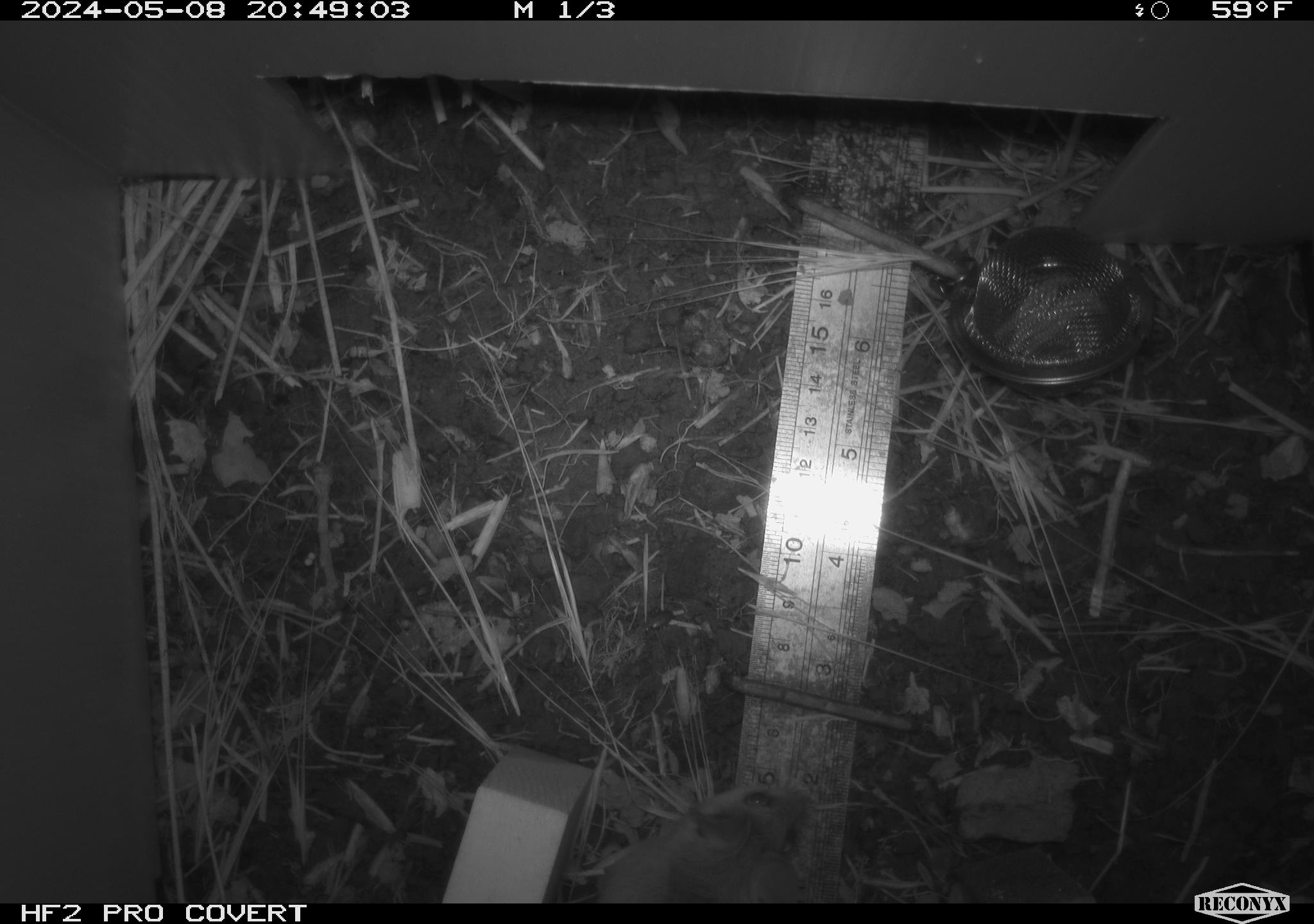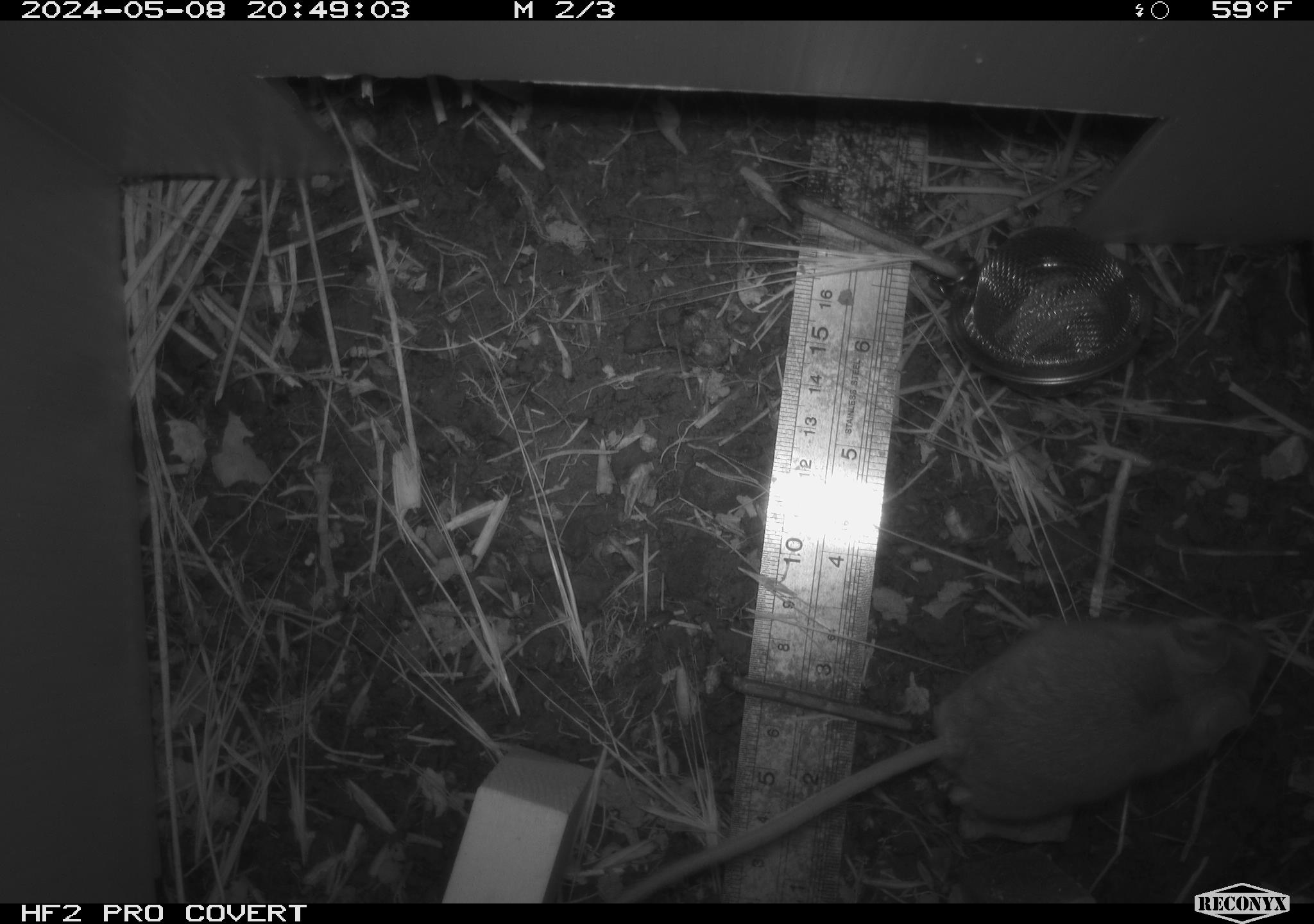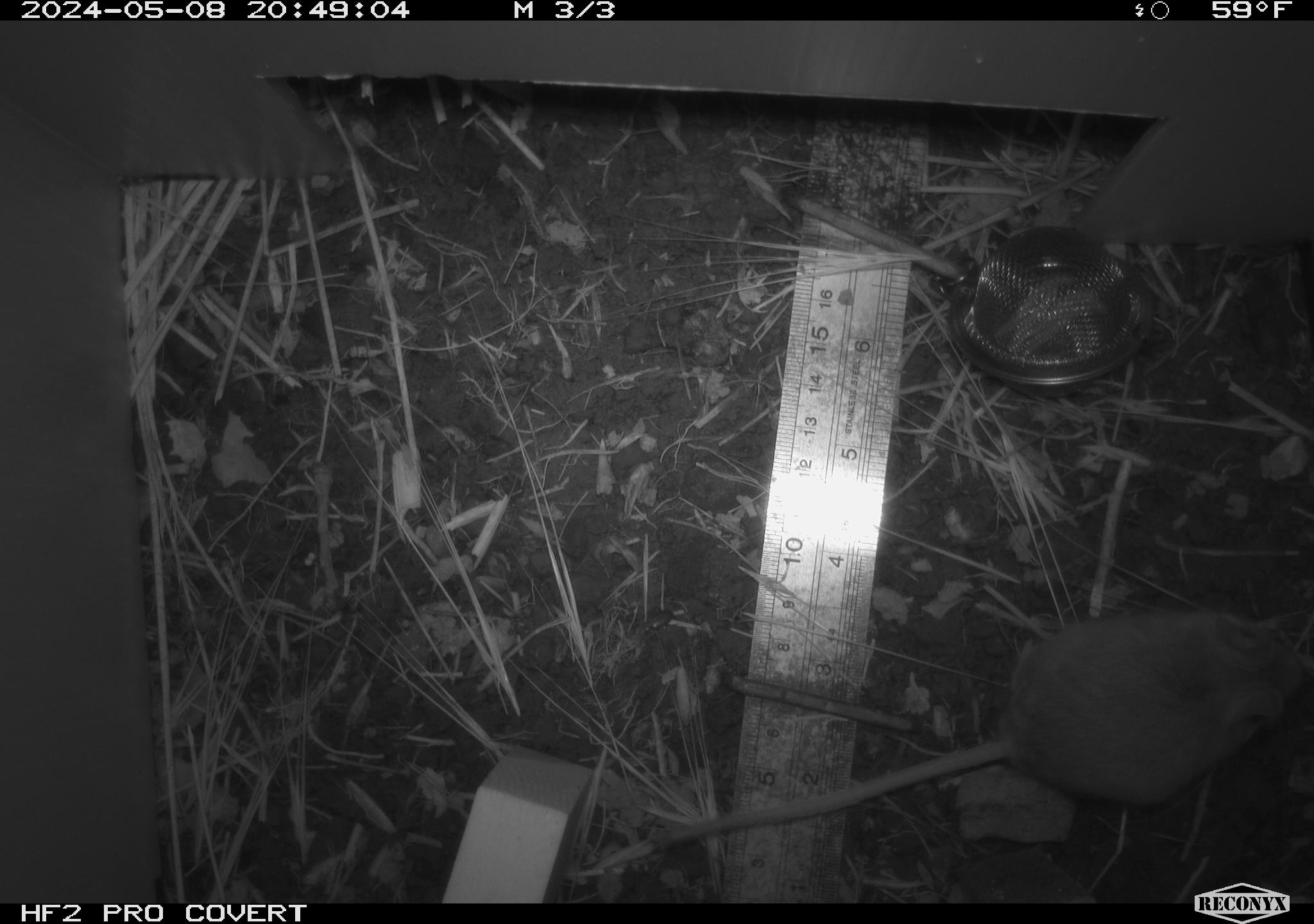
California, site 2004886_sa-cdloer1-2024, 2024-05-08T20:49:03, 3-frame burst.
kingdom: Animalia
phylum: Chordata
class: Mammalia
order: Rodentia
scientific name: Rodentia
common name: mouse species